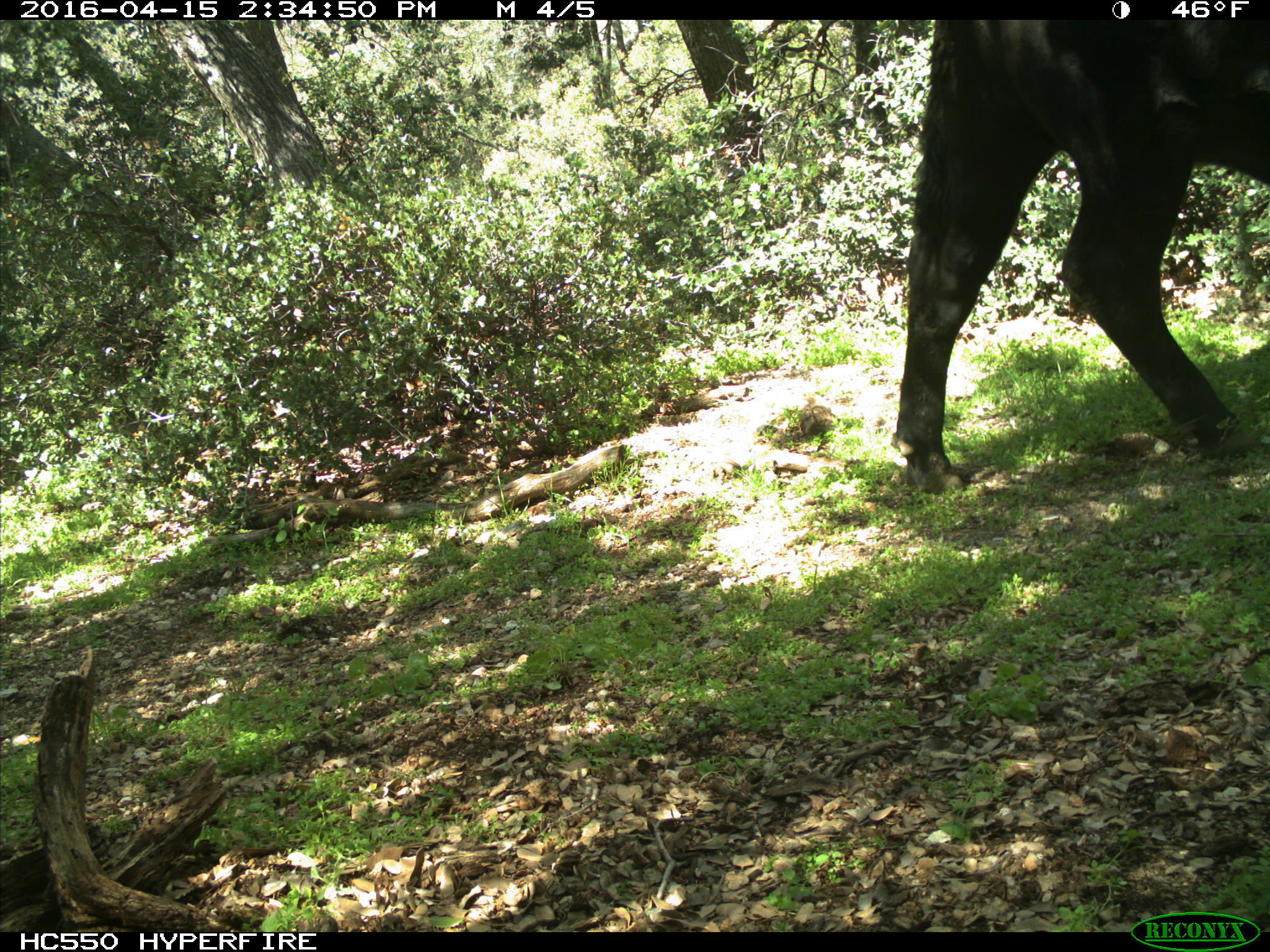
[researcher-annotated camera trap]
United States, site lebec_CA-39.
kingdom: Animalia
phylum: Chordata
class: Mammalia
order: Artiodactyla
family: Bovidae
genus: Bos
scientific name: Bos taurus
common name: domestic cow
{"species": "Bos taurus (domestic cow)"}